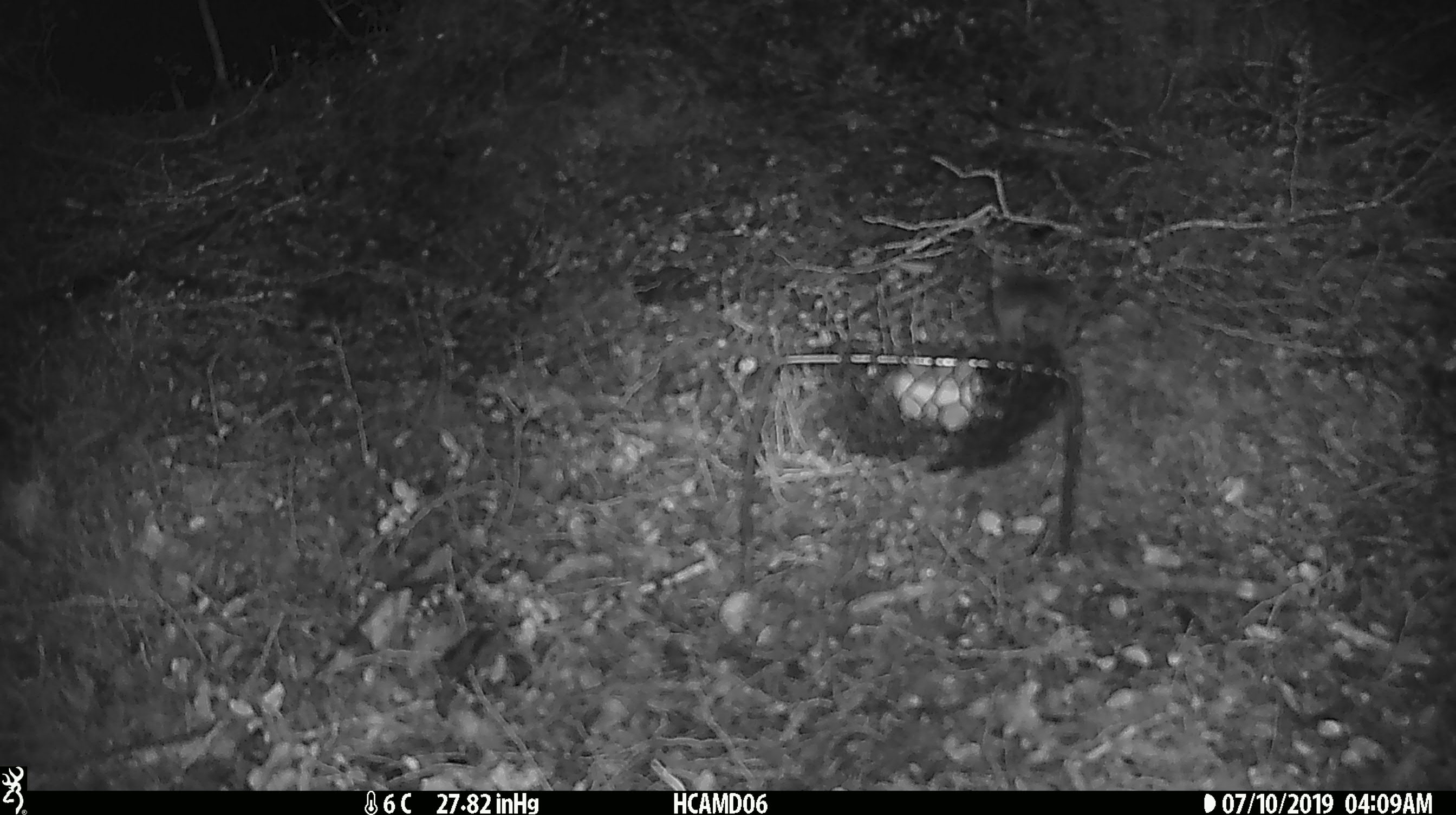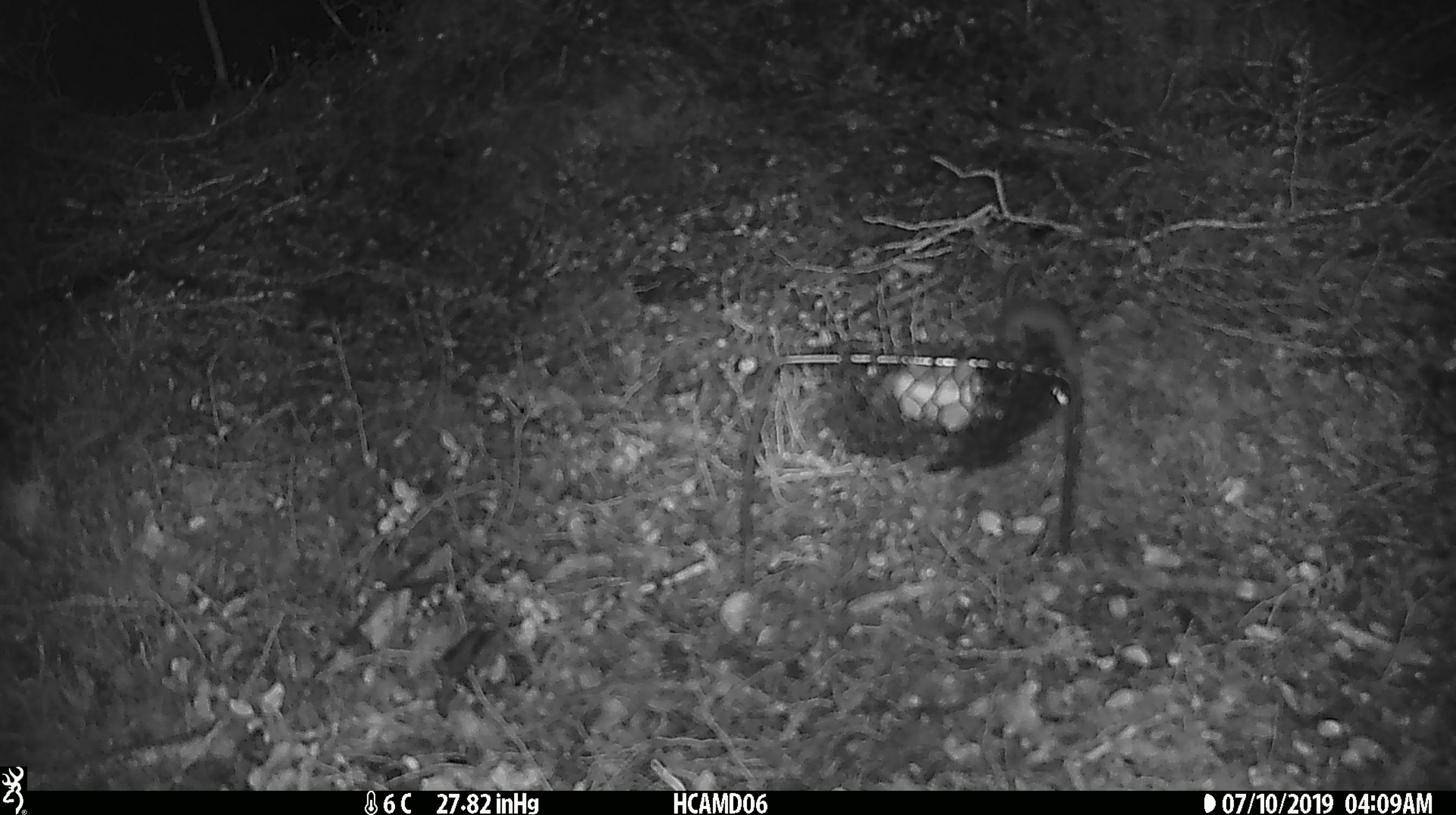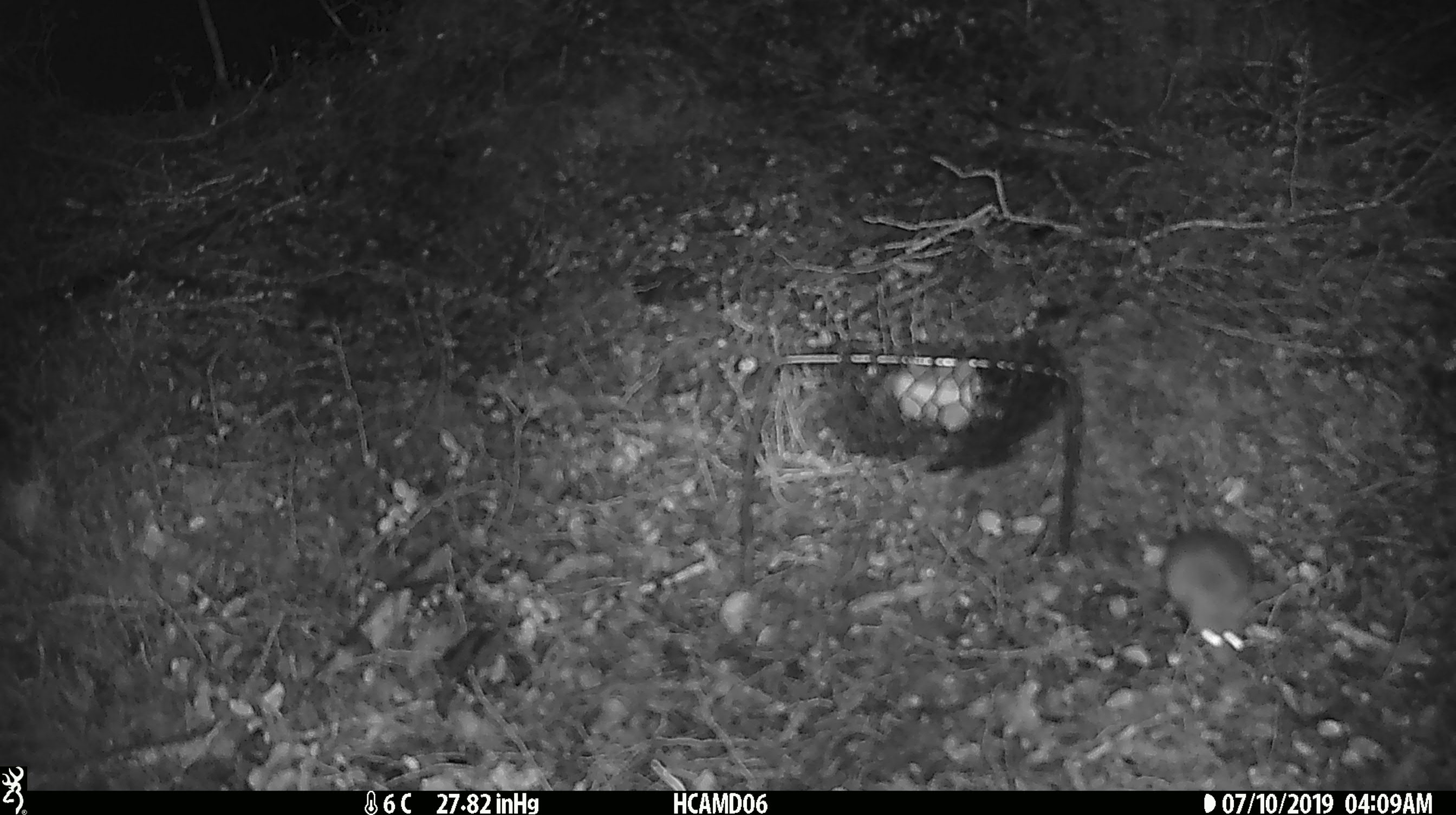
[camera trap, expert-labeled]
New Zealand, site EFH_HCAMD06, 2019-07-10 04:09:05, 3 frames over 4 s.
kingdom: Animalia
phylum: Chordata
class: Mammalia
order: Rodentia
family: Muridae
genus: Mus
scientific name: Mus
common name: mouse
Mouse (Mus).